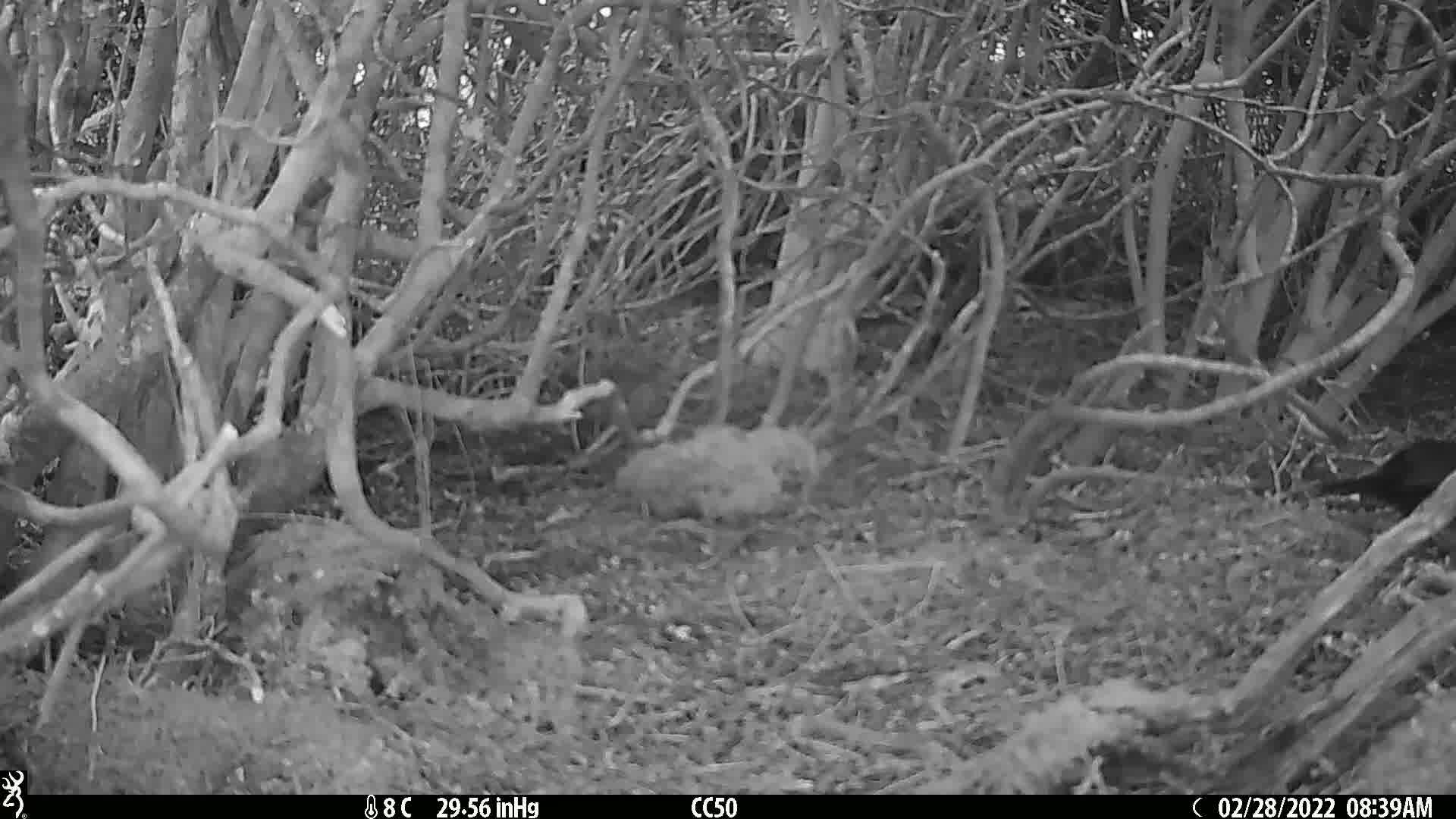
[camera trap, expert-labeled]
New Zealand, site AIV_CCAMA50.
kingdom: Animalia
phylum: Chordata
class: Aves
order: Passeriformes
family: Turdidae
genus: Turdus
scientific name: Turdus merula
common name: eurasian blackbird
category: blackbird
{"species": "blackbird (eurasian blackbird) (Turdus merula)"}